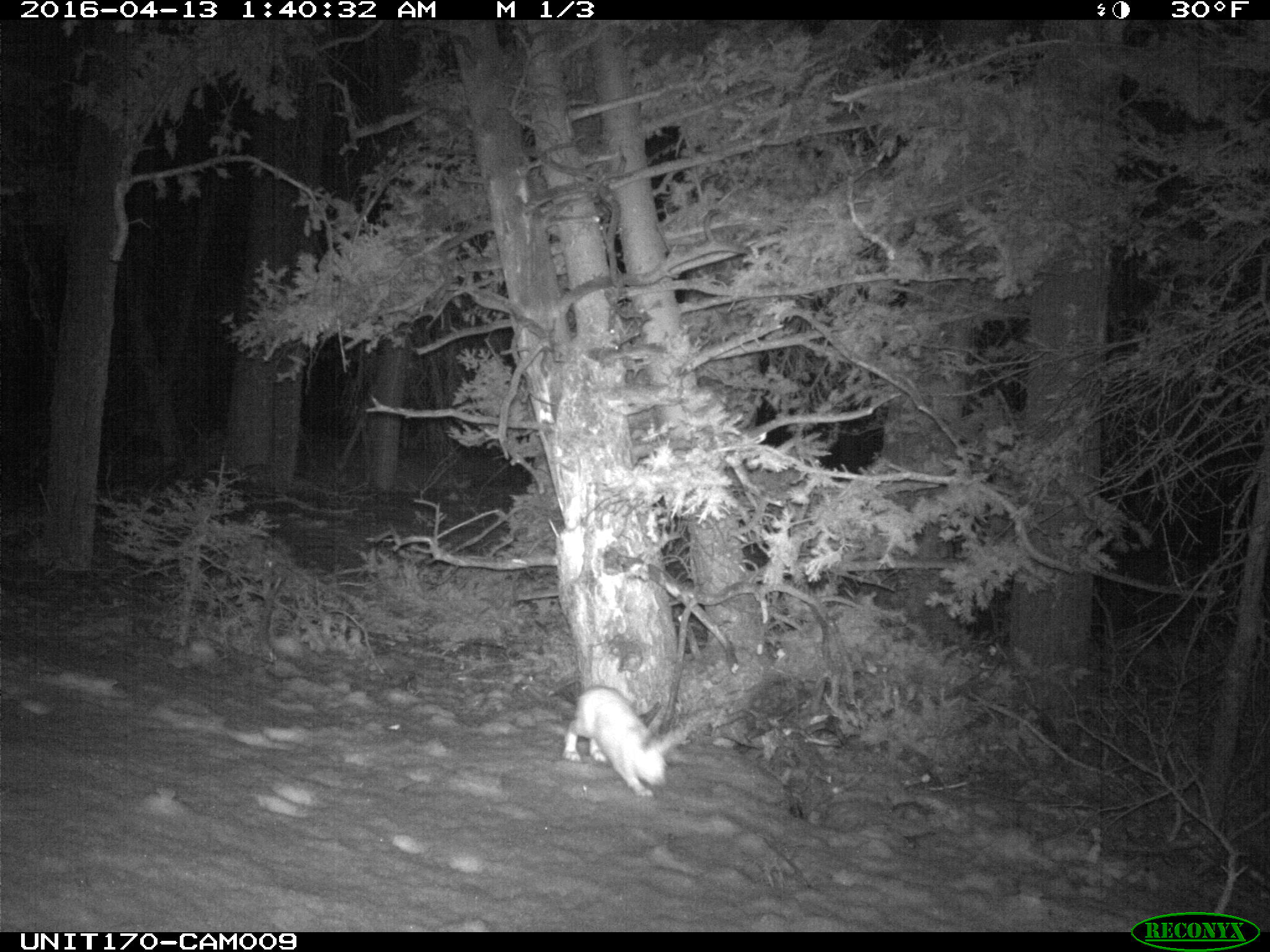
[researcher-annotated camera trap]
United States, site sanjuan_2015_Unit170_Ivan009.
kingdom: Animalia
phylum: Chordata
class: Mammalia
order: Lagomorpha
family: Leporidae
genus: Lepus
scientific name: Lepus americanus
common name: snowshoe hare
Lepus americanus (snowshoe hare).